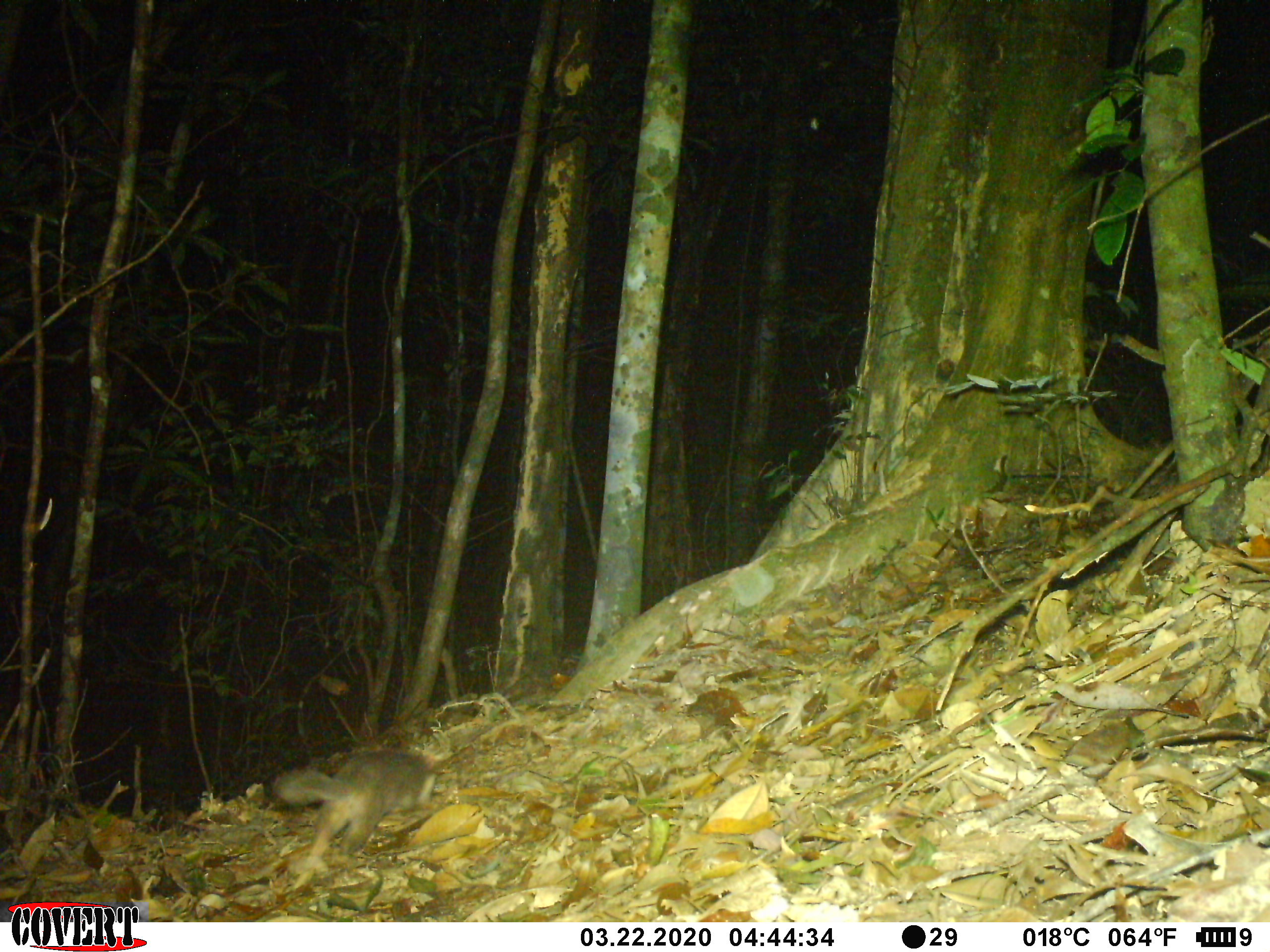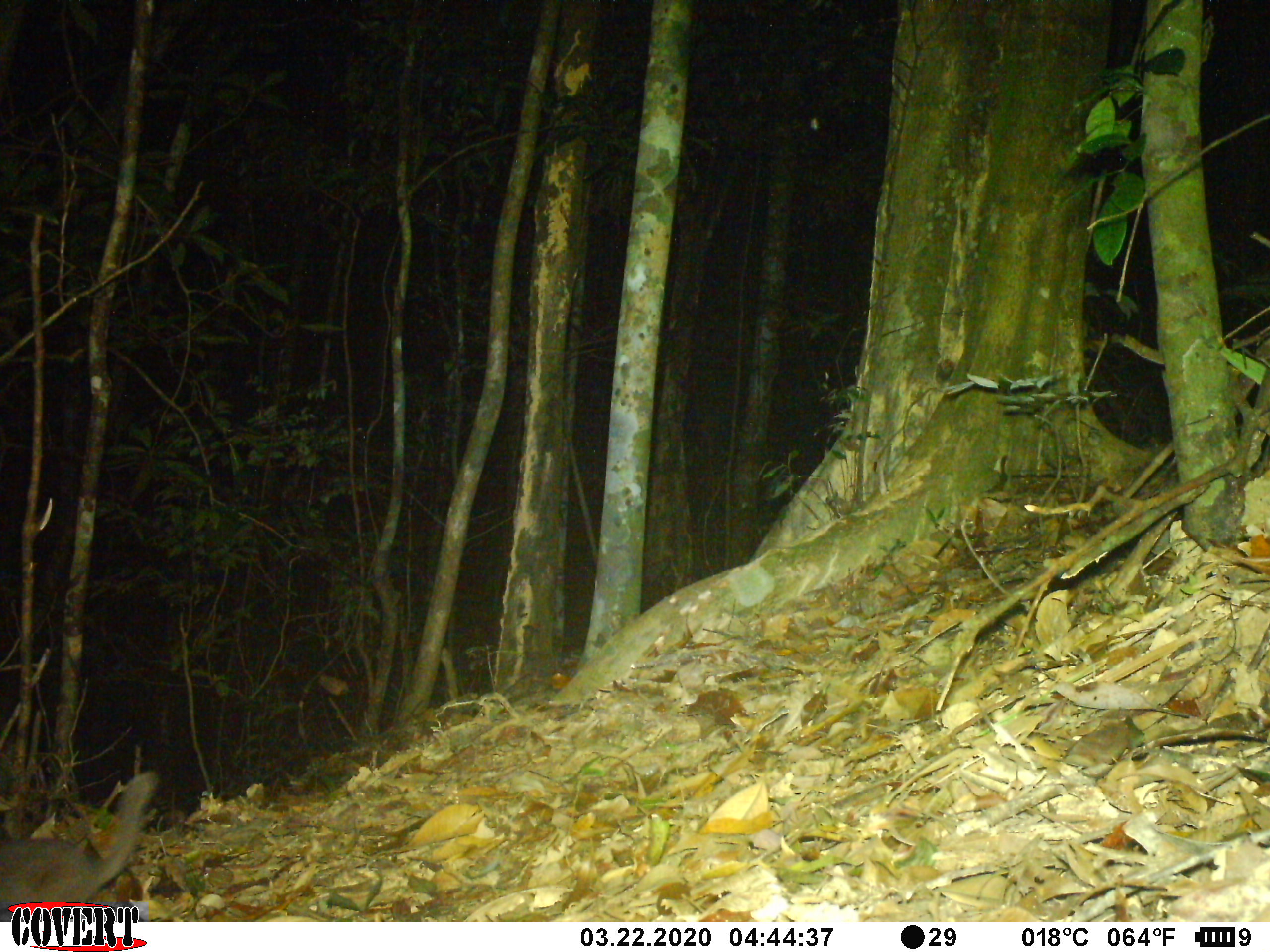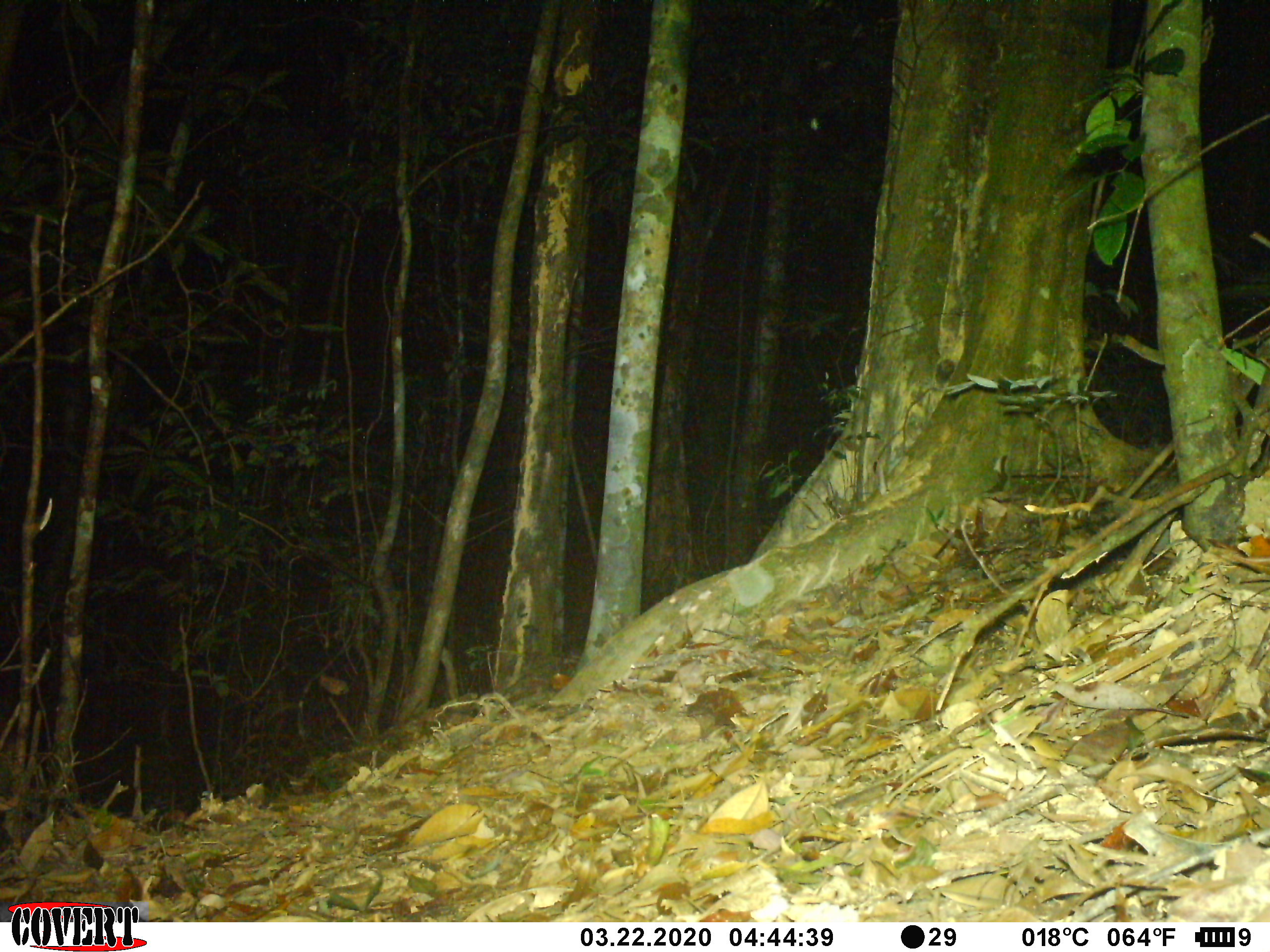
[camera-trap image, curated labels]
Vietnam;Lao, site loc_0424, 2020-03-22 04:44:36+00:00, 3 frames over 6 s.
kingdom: Animalia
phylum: Chordata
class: Mammalia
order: Carnivora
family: Mustelidae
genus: Melogale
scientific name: Melogale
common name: ferret badger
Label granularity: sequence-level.